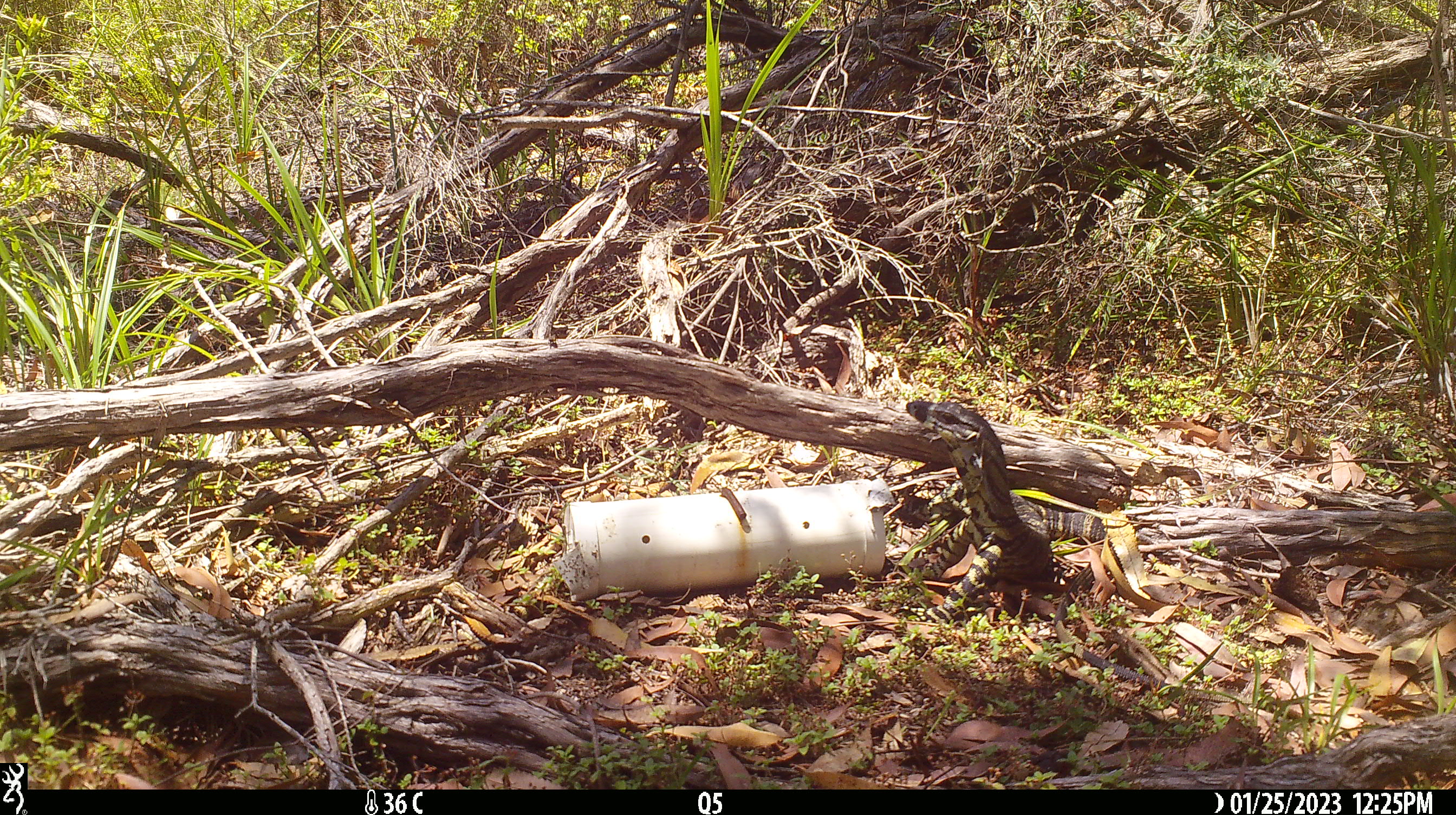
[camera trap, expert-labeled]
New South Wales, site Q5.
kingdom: Animalia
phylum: Chordata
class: Reptilia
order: Squamata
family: Varanidae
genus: Varanus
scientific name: Varanus varius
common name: lace monitor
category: goanna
Goanna (lace monitor) (Varanus varius).